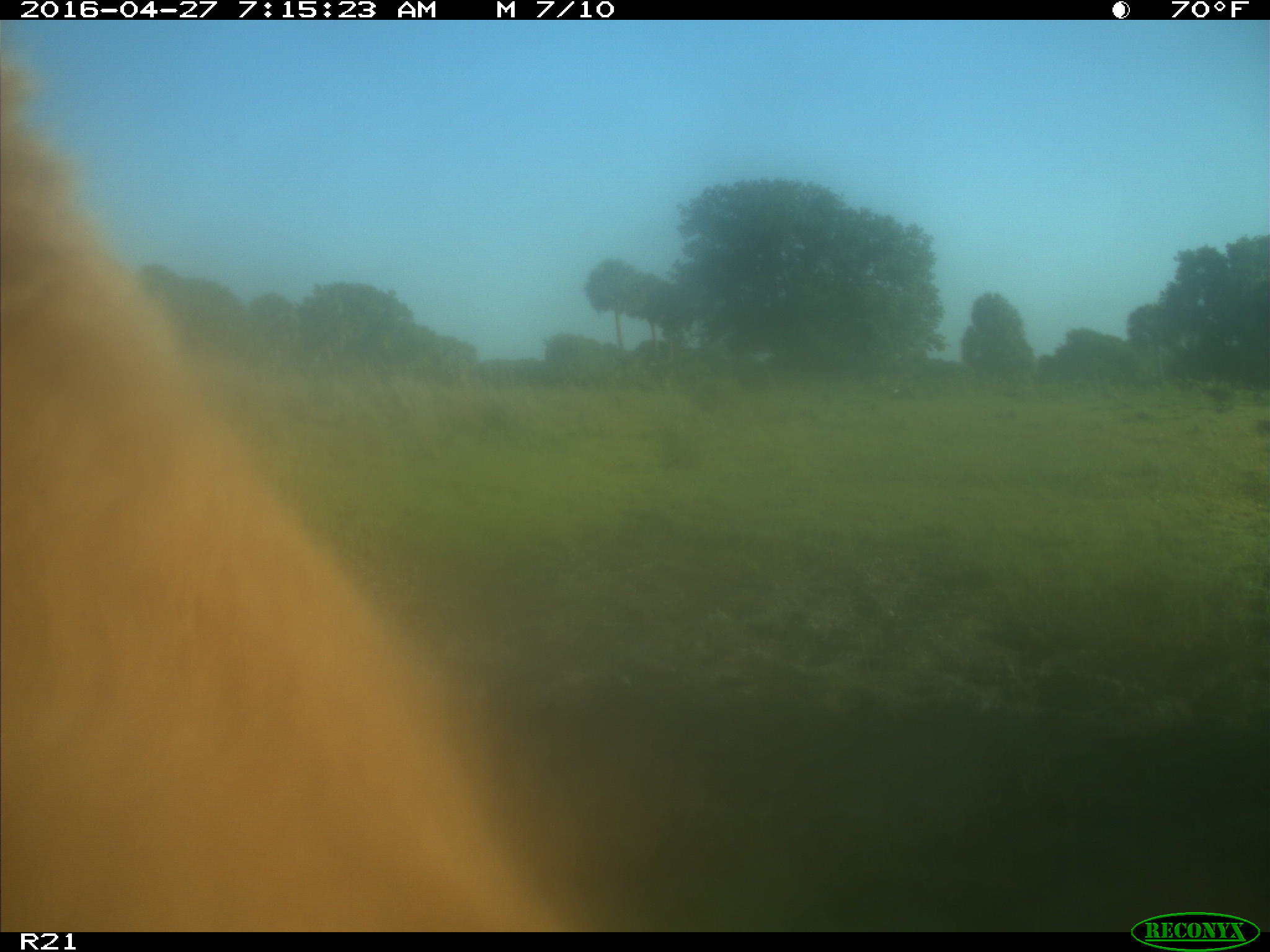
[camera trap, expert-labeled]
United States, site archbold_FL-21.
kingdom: Animalia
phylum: Chordata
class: Mammalia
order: Artiodactyla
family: Bovidae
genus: Bos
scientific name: Bos taurus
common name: domestic cow